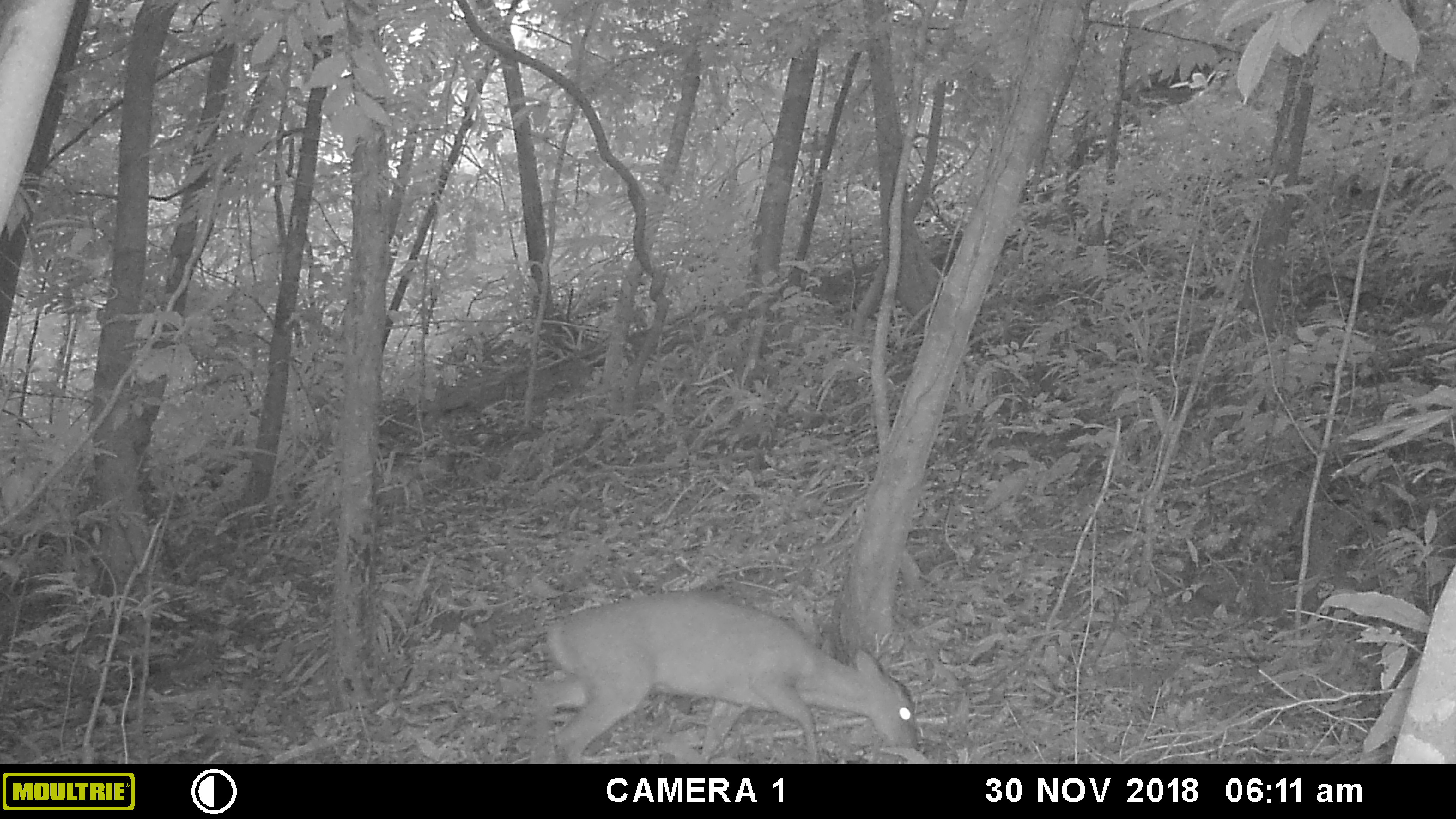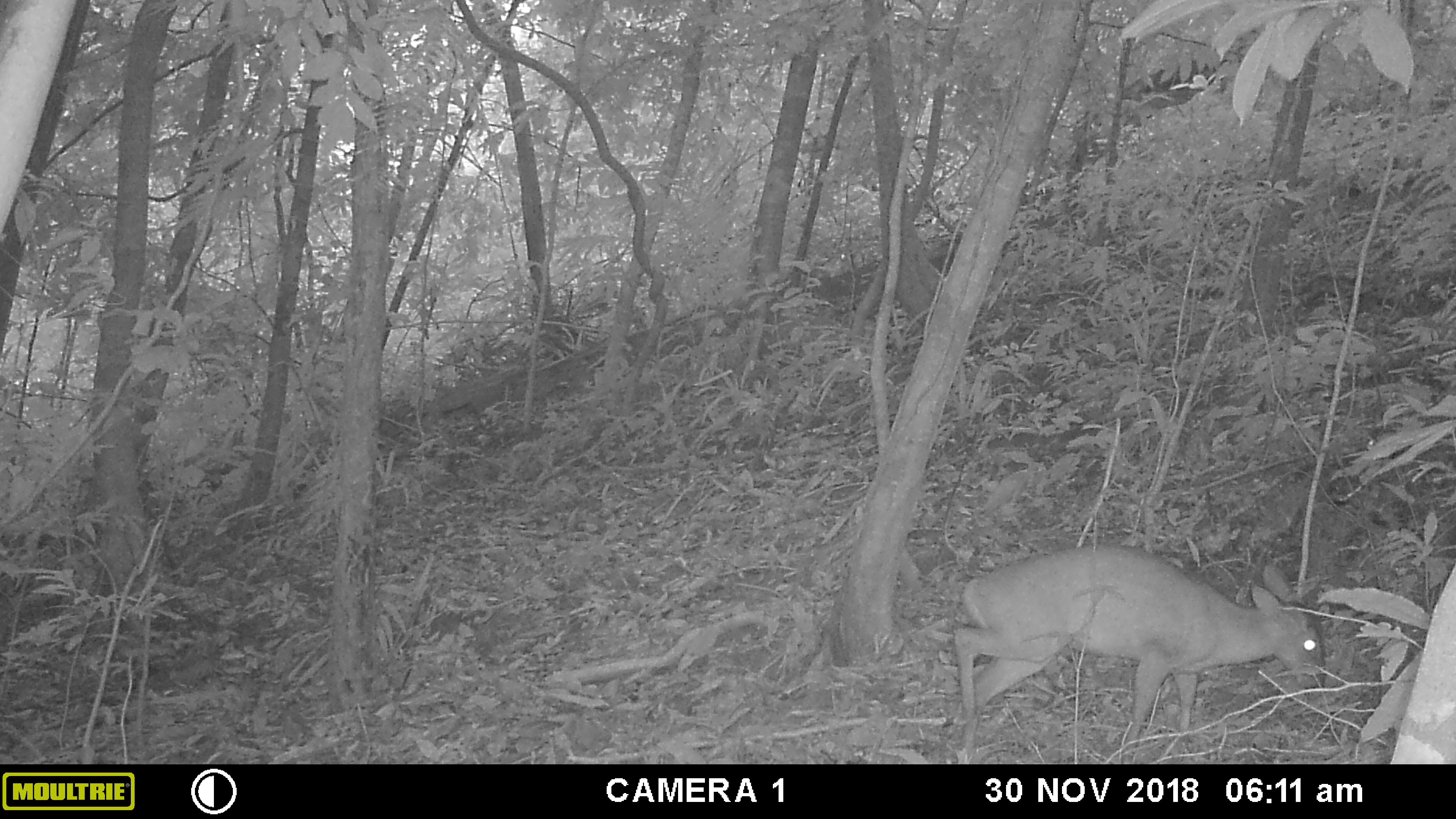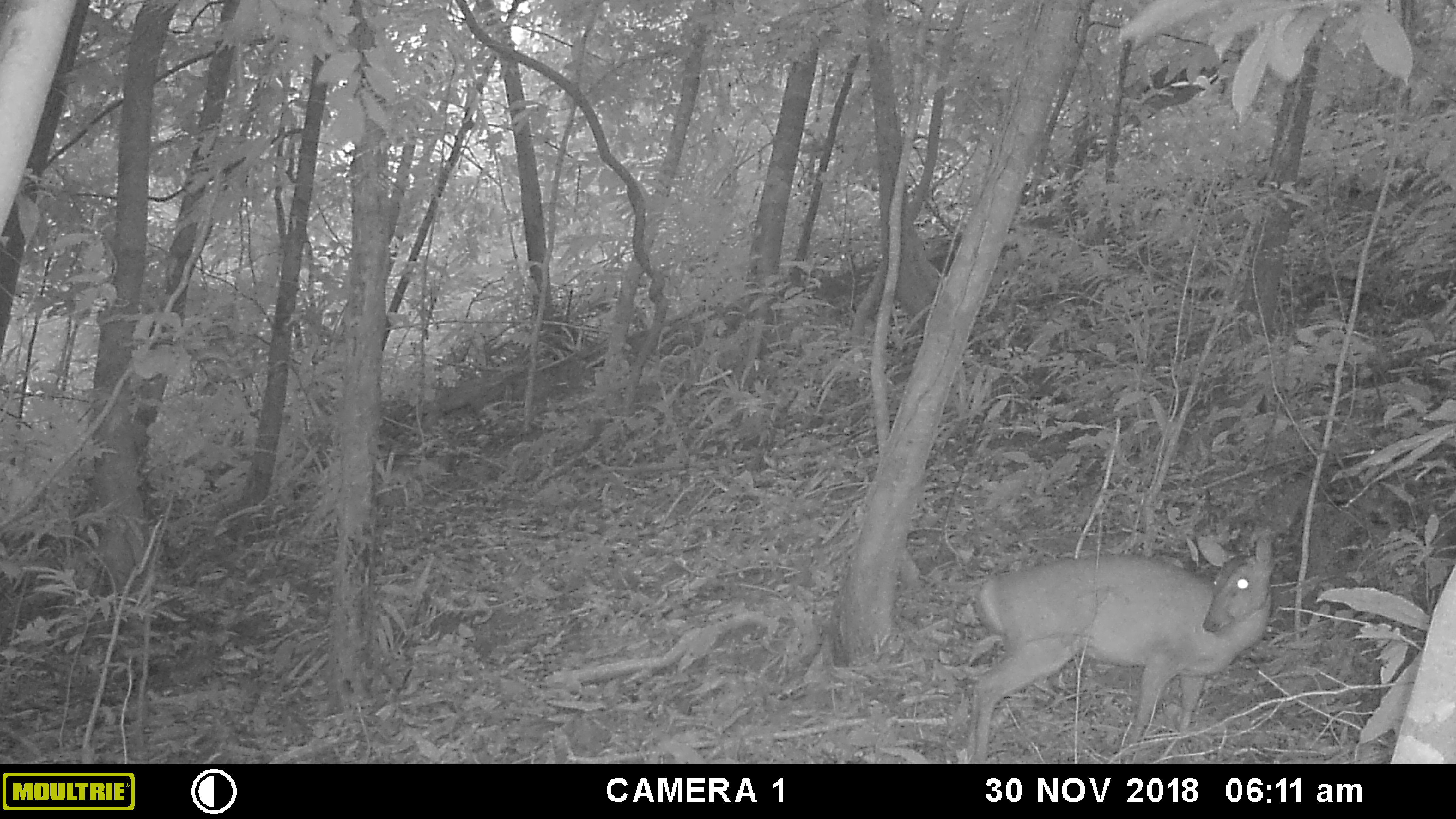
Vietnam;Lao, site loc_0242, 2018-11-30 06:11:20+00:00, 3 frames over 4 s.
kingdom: Animalia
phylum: Chordata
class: Mammalia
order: Artiodactyla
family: Cervidae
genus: Muntiacus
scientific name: Muntiacus vuquangensis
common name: large-antlered muntjac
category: large antlered muntjac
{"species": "large antlered muntjac (large-antlered muntjac) (Muntiacus vuquangensis)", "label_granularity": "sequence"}